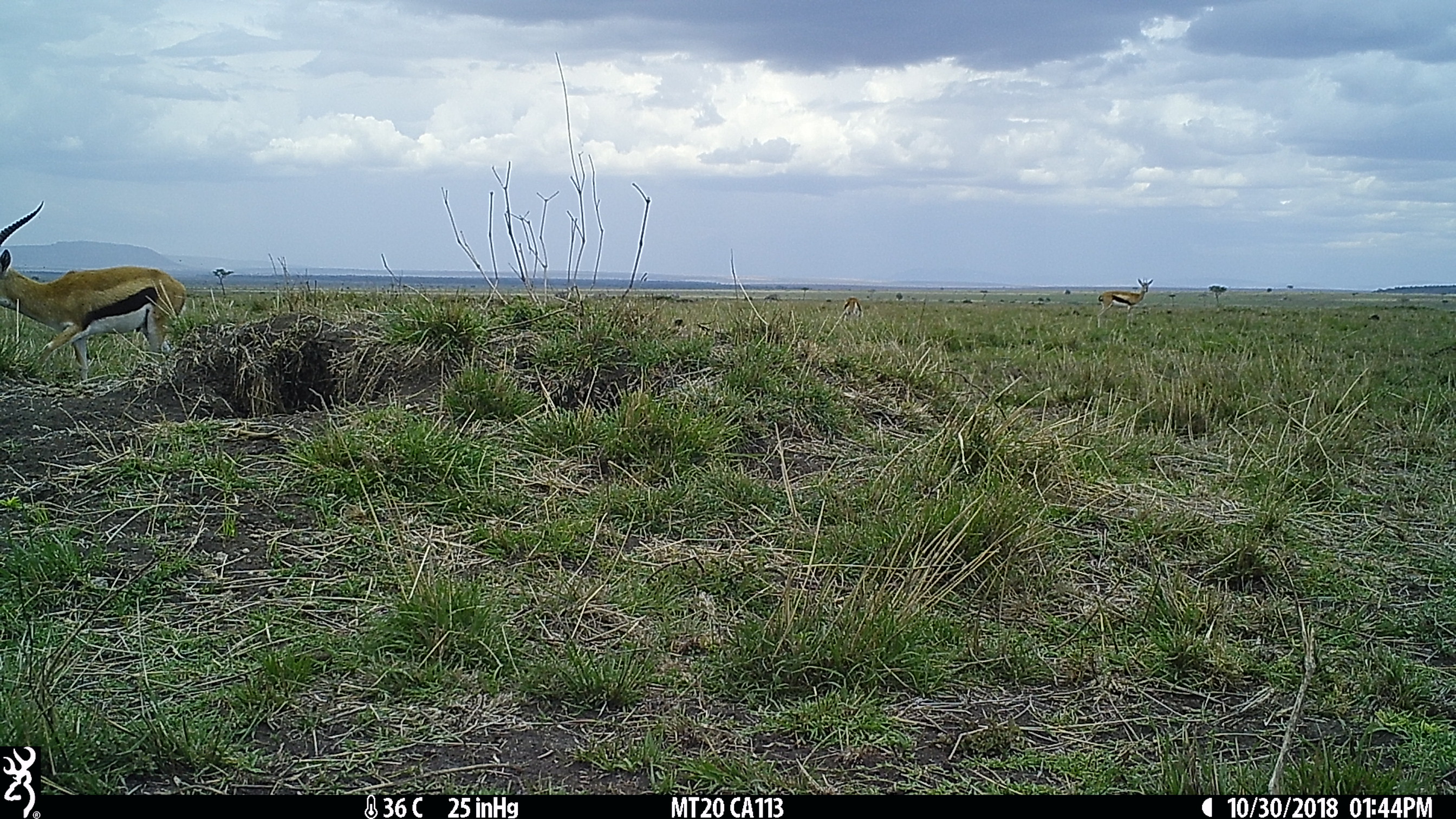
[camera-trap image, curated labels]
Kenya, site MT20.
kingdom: Animalia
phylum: Chordata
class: Mammalia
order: Artiodactyla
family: Bovidae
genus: Eudorcas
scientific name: Eudorcas thomsonii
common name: thomon's gazelle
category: gazelle thomsons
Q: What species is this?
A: Gazelle thomsons (thomon's gazelle) (Eudorcas thomsonii).